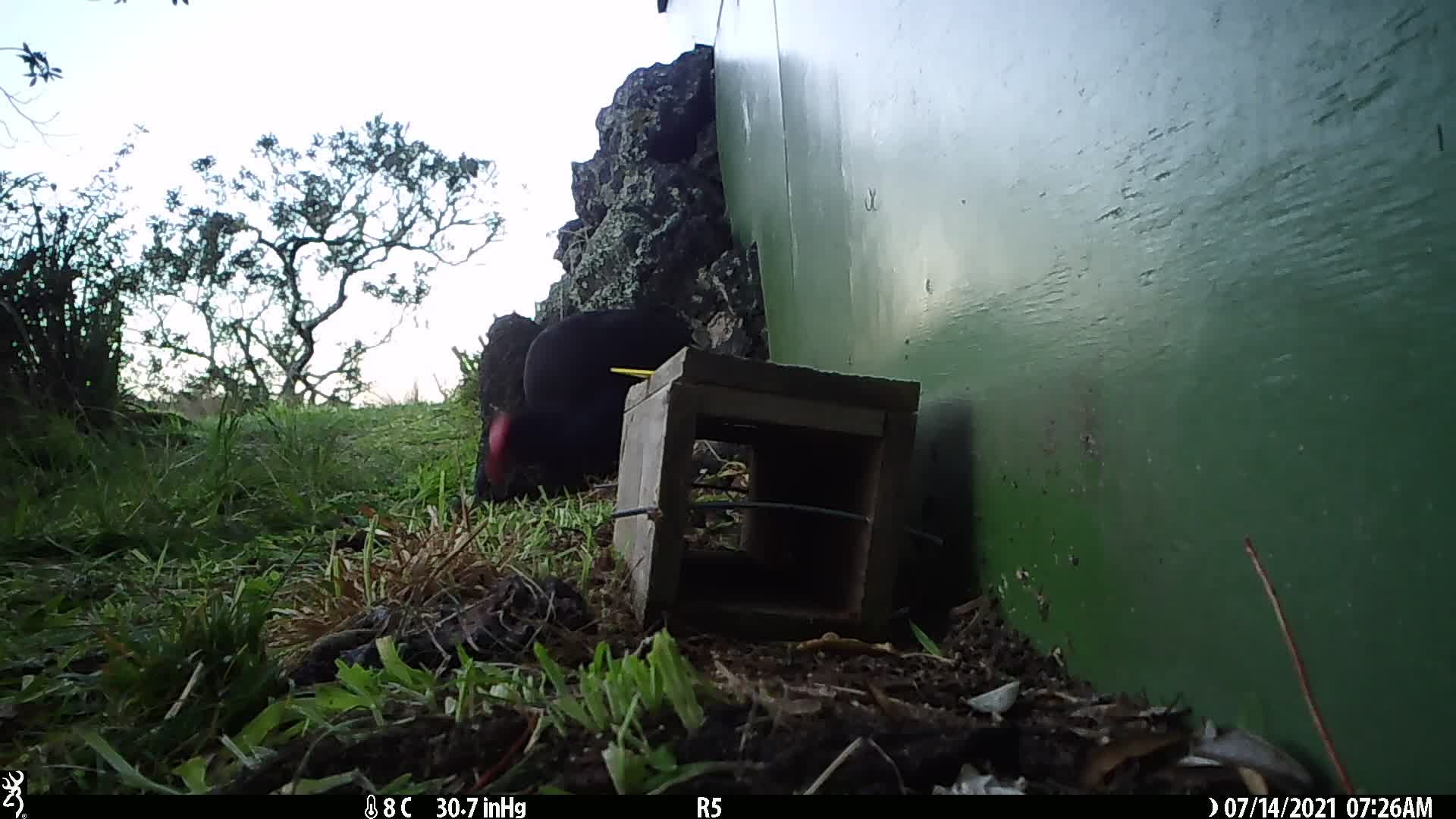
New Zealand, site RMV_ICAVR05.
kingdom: Animalia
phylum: Chordata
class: Aves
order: Gruiformes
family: Rallidae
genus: Porphyrio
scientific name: Porphyrio melanotus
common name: australasian swamphen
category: pukeko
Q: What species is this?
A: Pukeko (australasian swamphen) (Porphyrio melanotus).